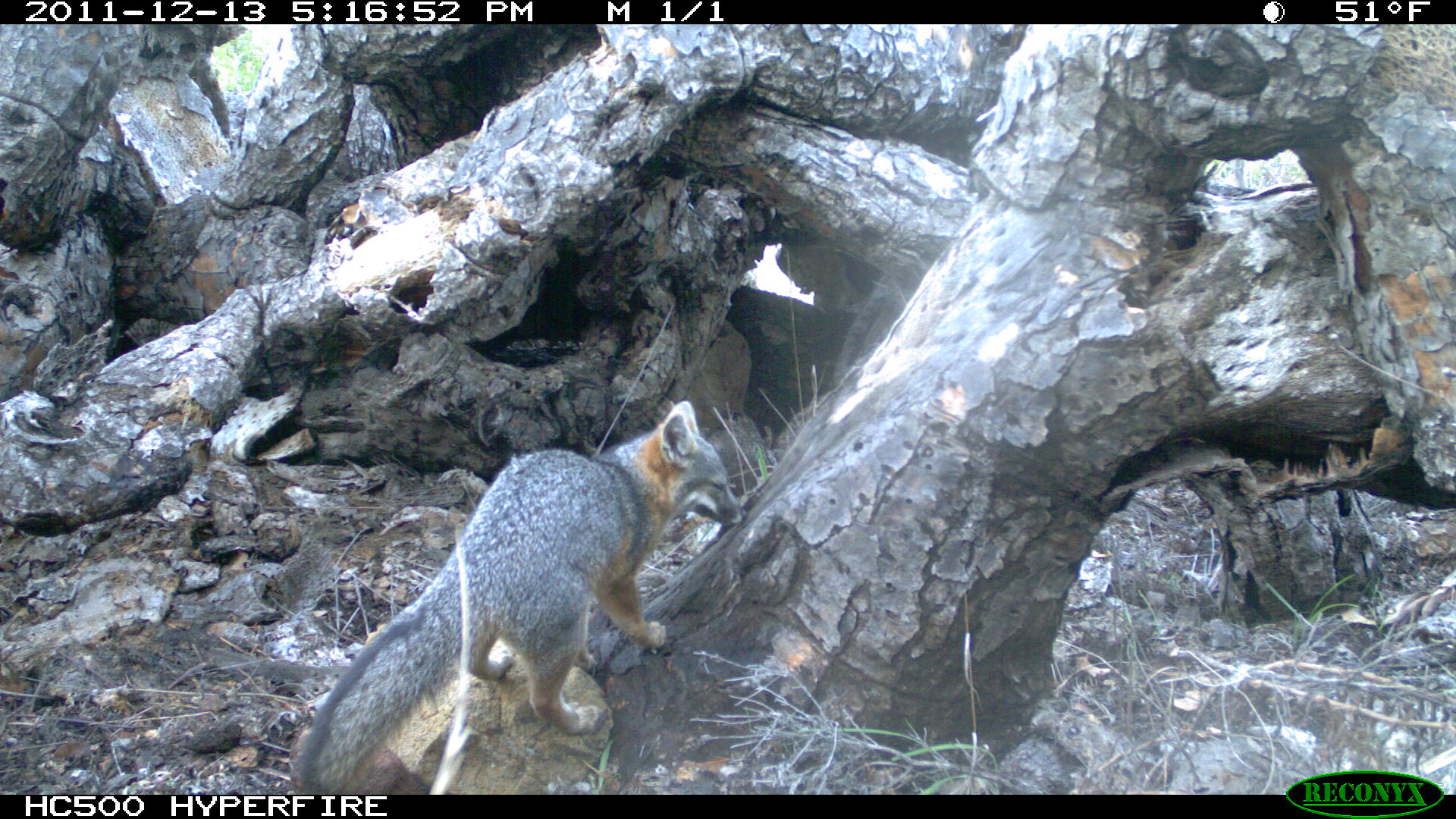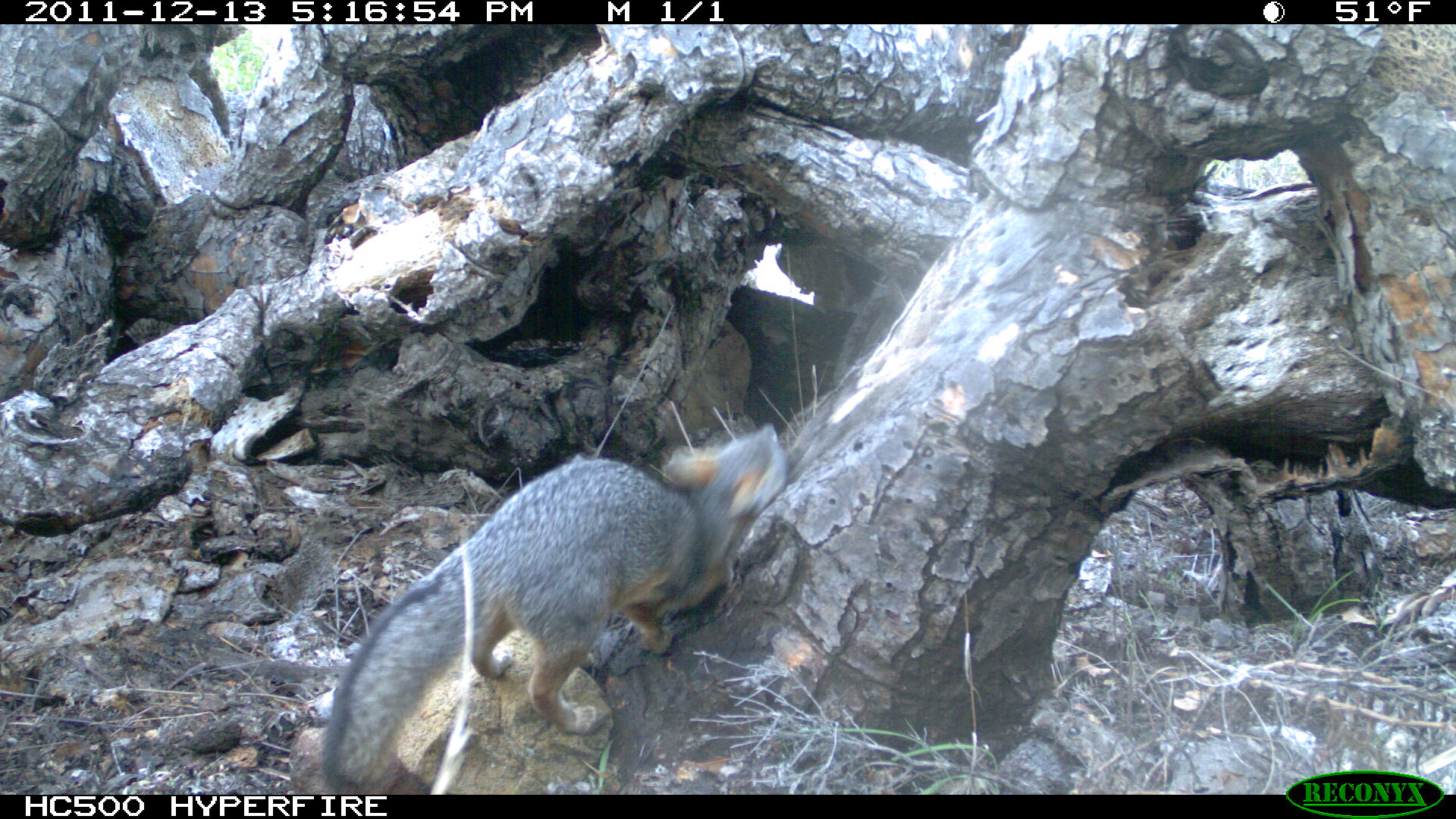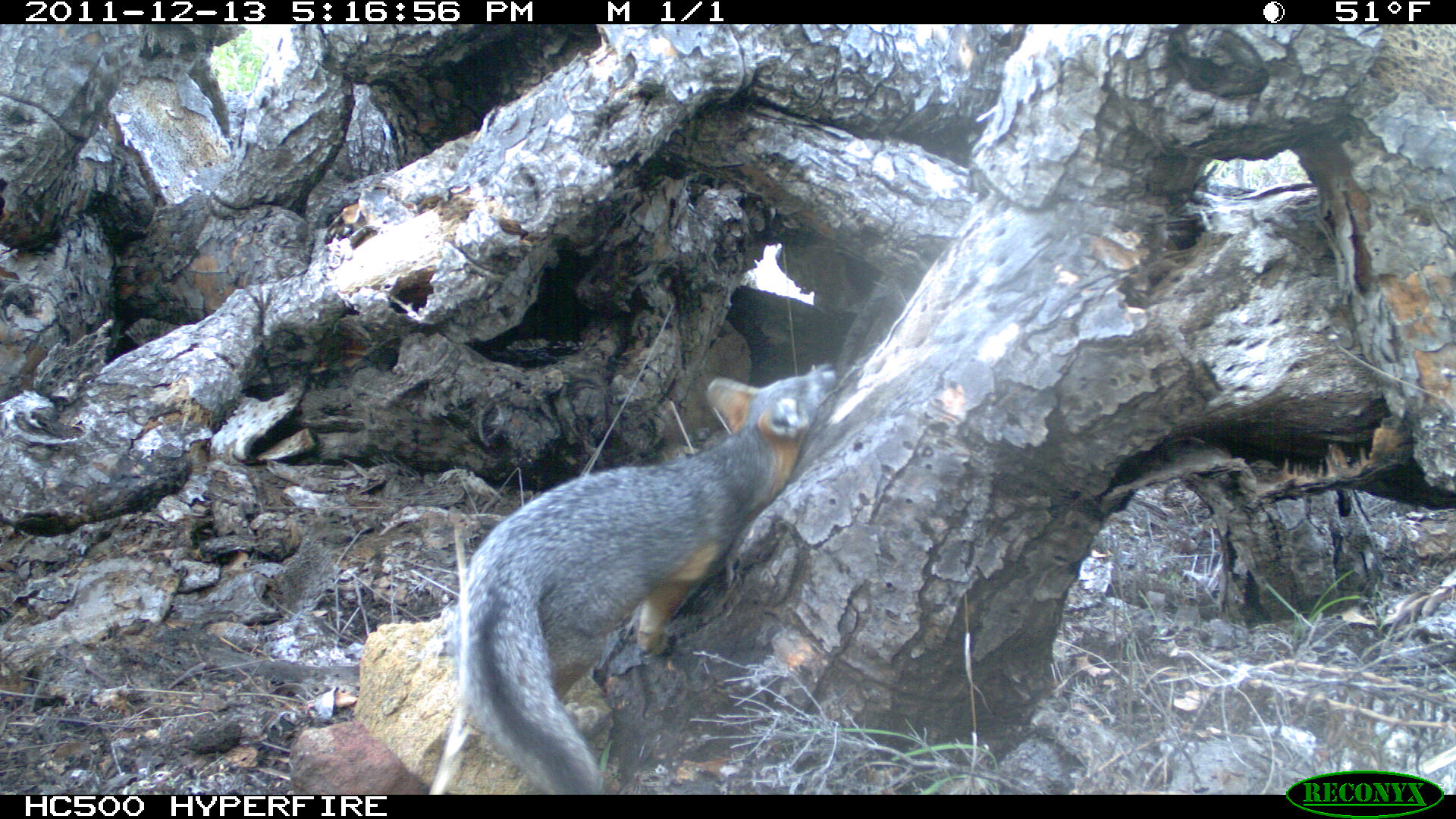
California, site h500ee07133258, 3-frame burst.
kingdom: Animalia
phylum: Chordata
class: Mammalia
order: Carnivora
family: Canidae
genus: Urocyon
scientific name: Urocyon littoralis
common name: island fox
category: fox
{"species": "fox (island fox) (Urocyon littoralis)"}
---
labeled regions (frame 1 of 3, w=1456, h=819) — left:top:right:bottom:
fox: 287:398:748:793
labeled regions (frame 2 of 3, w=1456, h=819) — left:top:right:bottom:
fox: 320:424:787:794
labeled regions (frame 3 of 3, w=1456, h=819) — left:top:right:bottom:
fox: 445:362:839:793